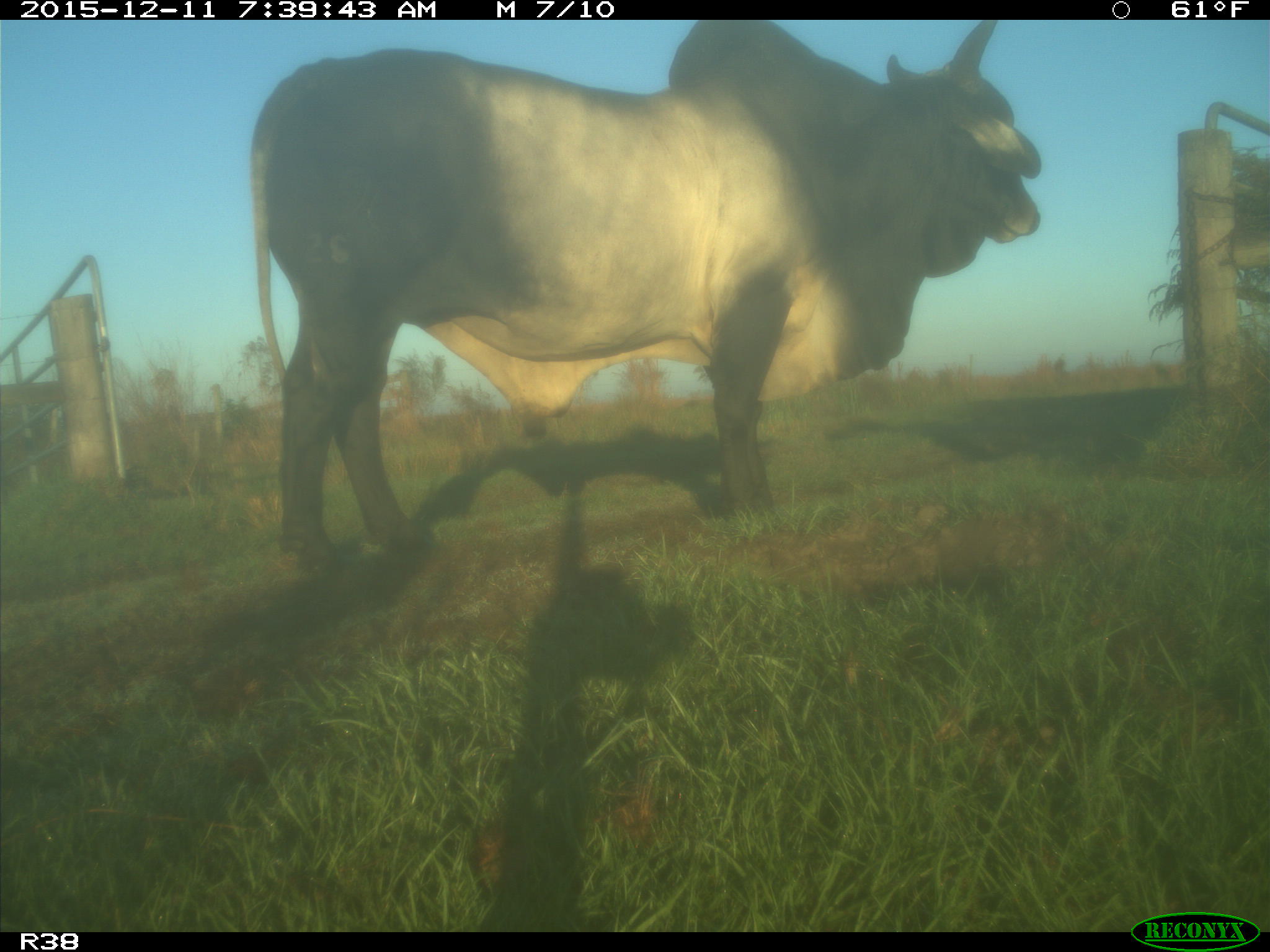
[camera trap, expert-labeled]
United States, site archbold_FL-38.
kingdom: Animalia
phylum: Chordata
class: Mammalia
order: Artiodactyla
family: Bovidae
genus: Bos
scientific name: Bos taurus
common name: domestic cow